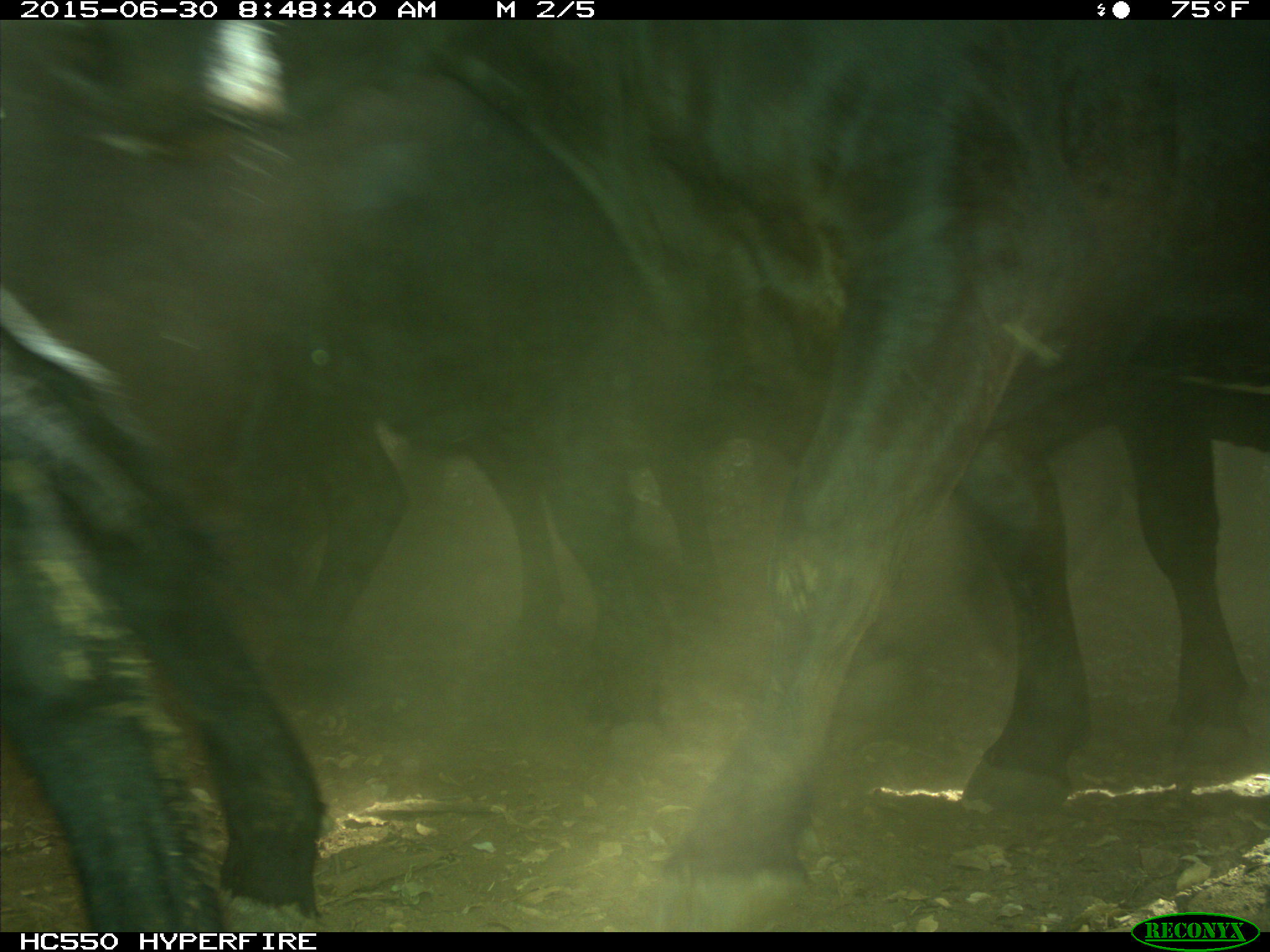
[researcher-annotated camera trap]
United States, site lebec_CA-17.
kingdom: Animalia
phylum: Chordata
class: Mammalia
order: Artiodactyla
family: Bovidae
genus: Bos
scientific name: Bos taurus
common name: domestic cow